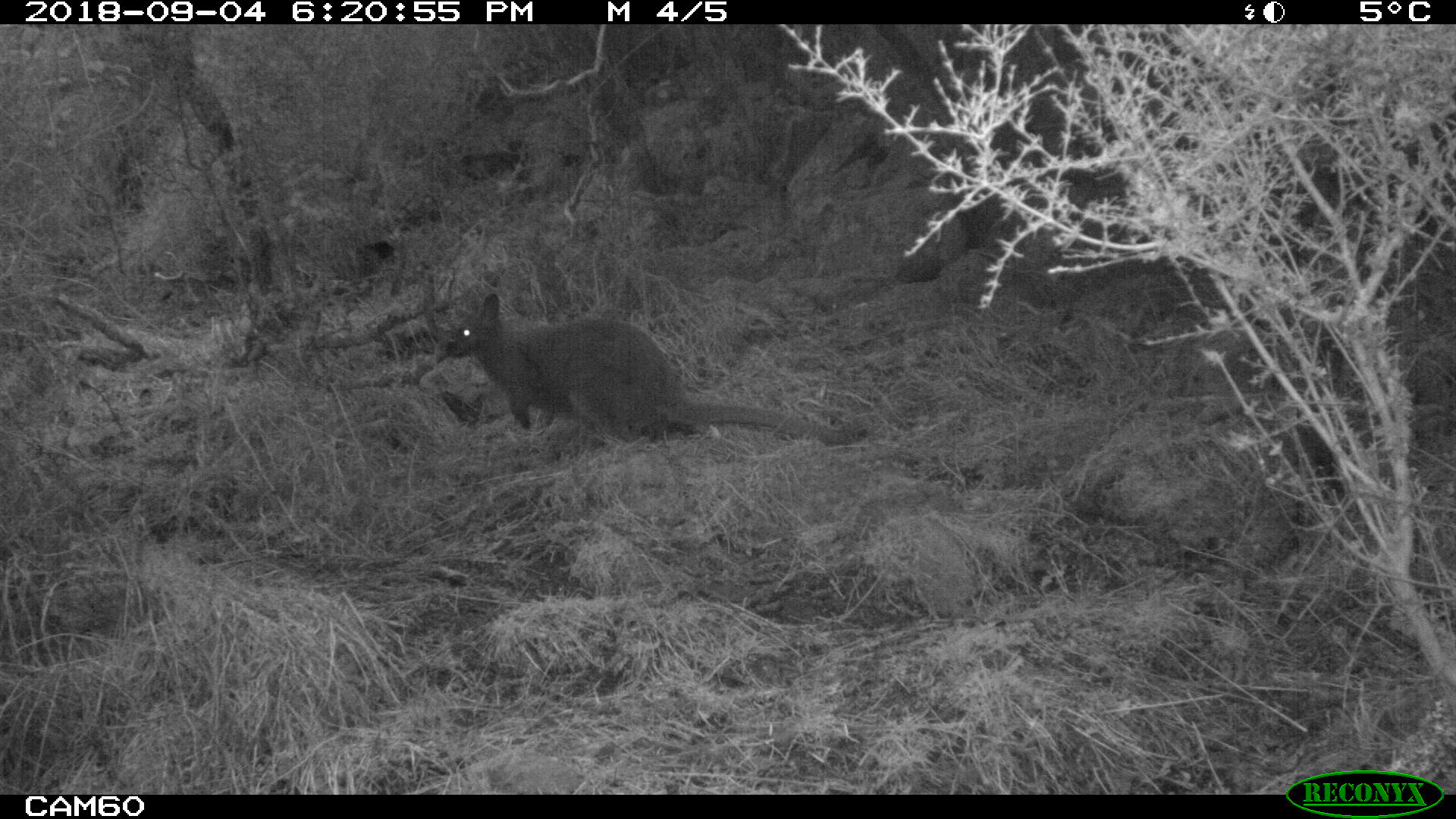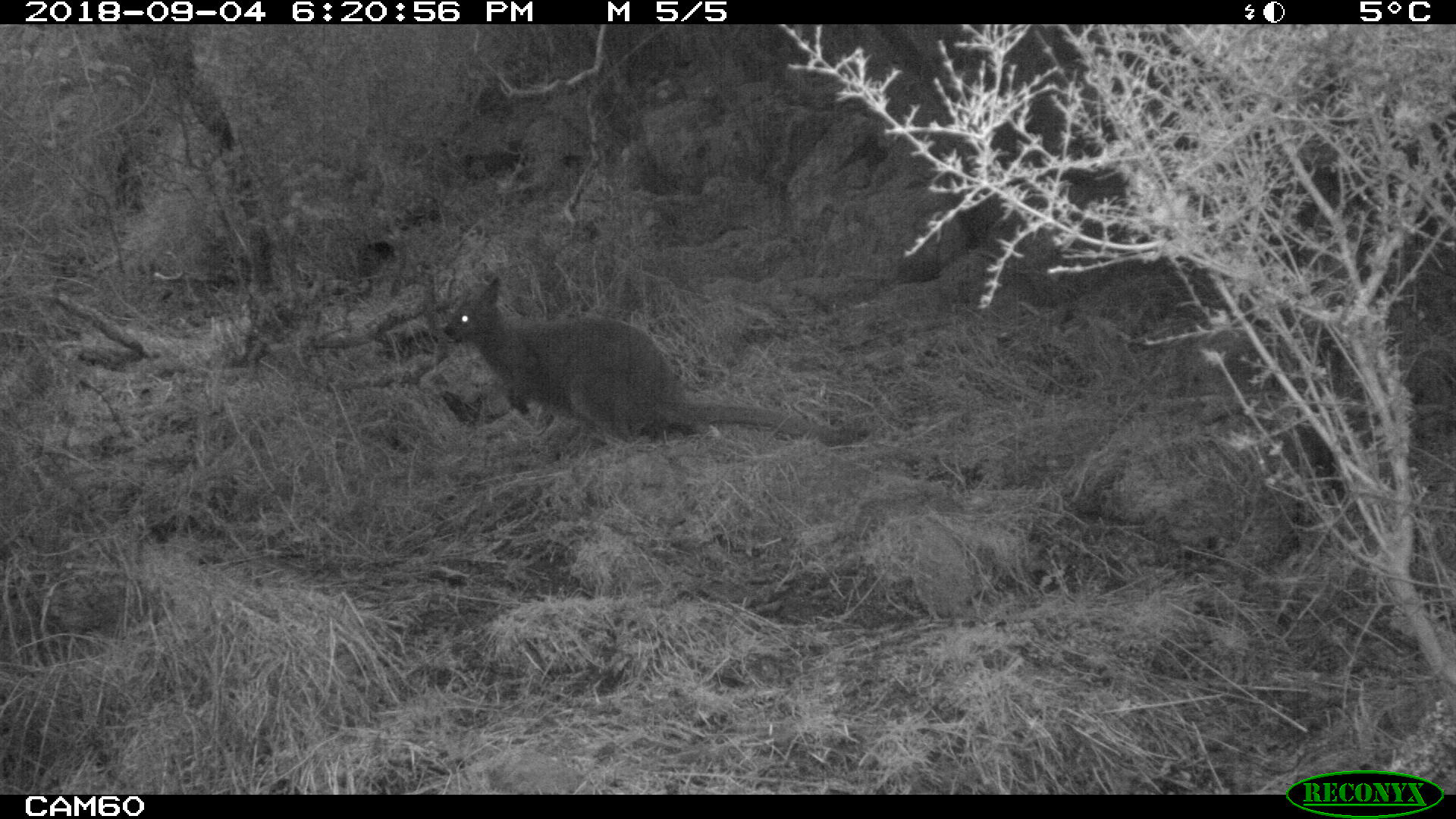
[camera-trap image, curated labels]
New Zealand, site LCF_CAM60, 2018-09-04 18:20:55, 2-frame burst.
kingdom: Animalia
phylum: Chordata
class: Mammalia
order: Diprotodontia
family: Macropodidae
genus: Notamacropus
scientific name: Notamacropus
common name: wallaby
Wallaby (Notamacropus).